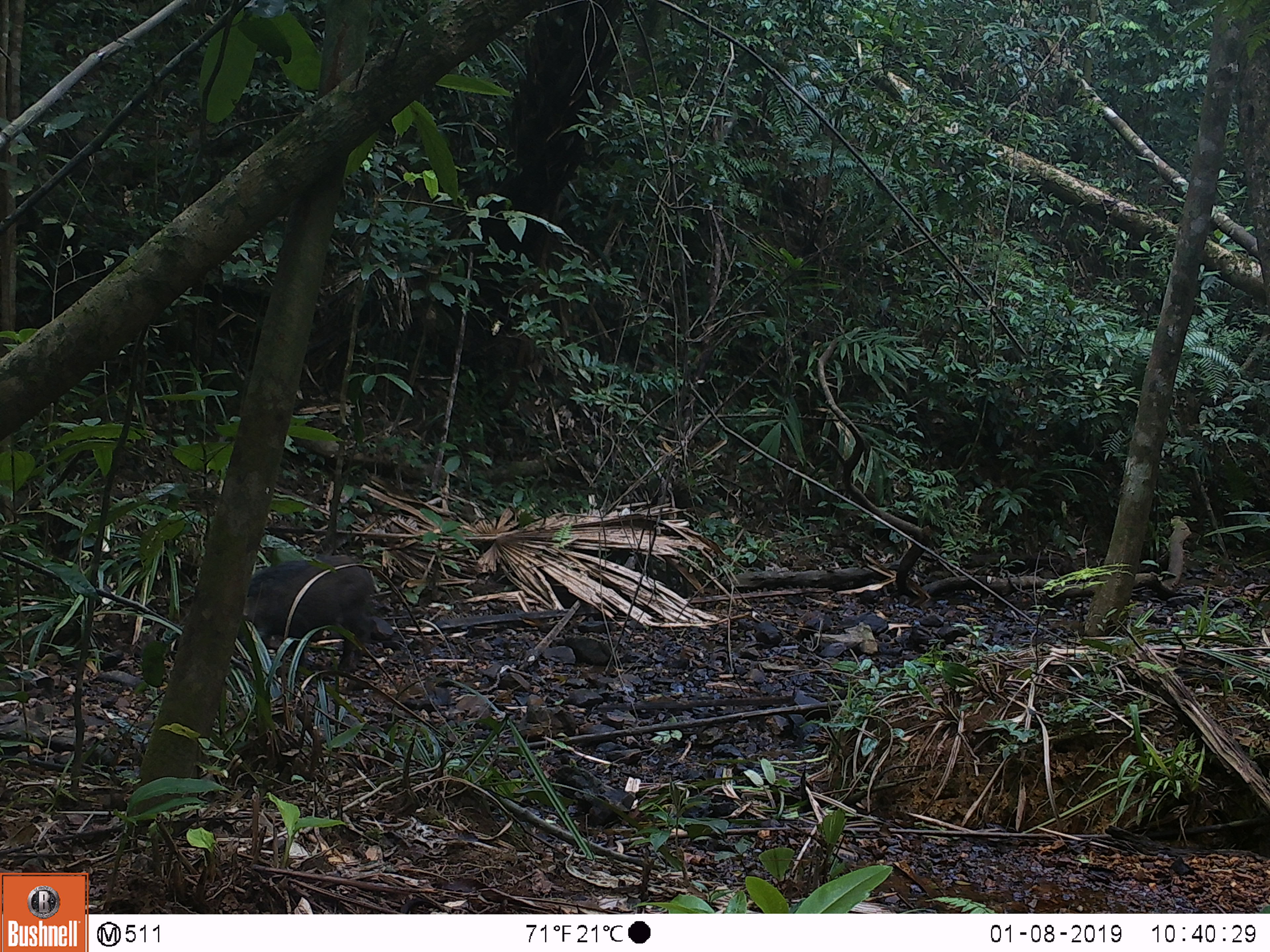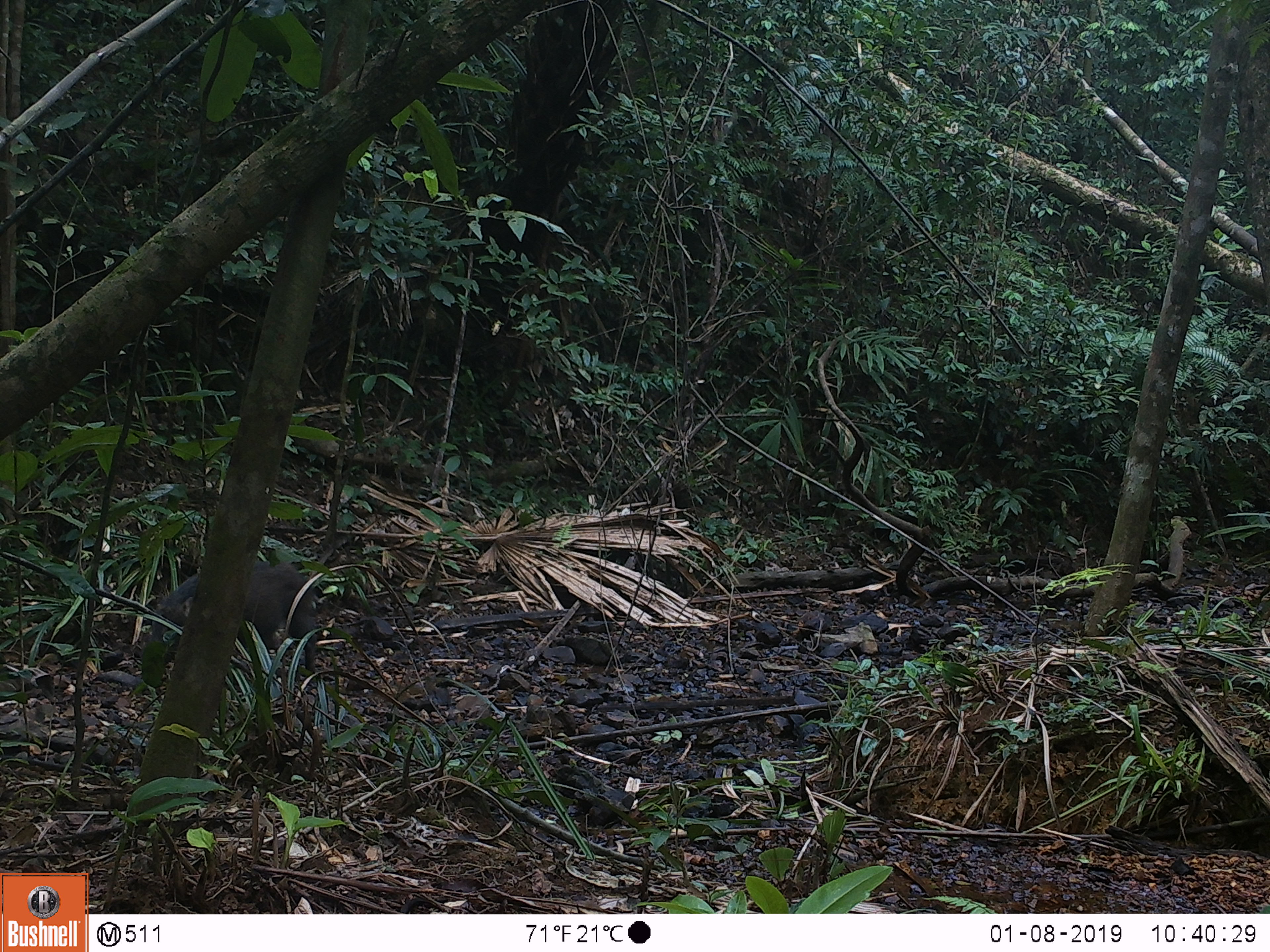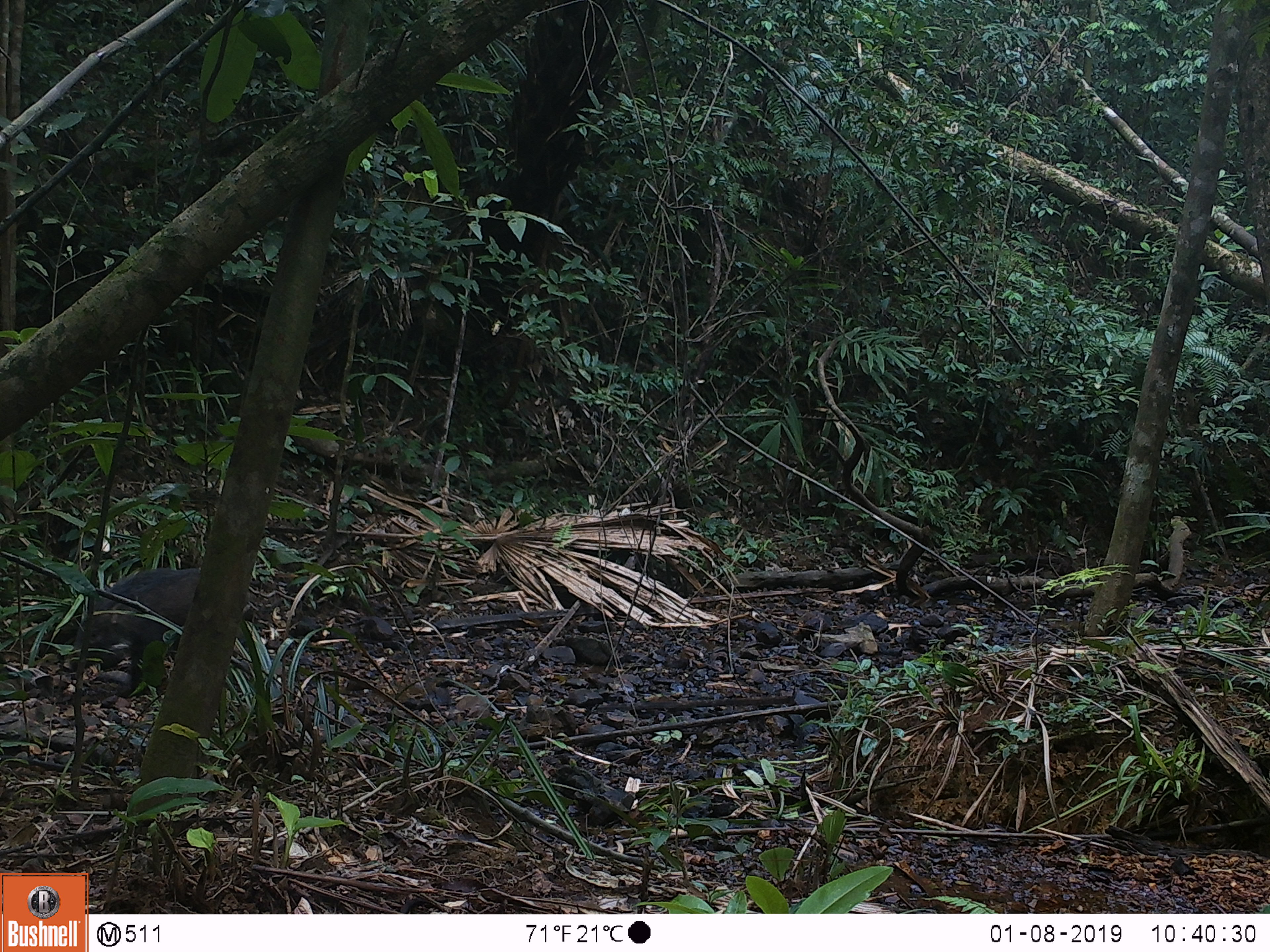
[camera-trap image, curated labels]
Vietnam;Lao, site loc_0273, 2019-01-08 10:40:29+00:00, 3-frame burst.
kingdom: Animalia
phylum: Chordata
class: Mammalia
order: Artiodactyla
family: Suidae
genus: Sus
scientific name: Sus scrofa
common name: eurasian wild pig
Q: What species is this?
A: Eurasian wild pig (Sus scrofa).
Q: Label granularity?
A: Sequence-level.